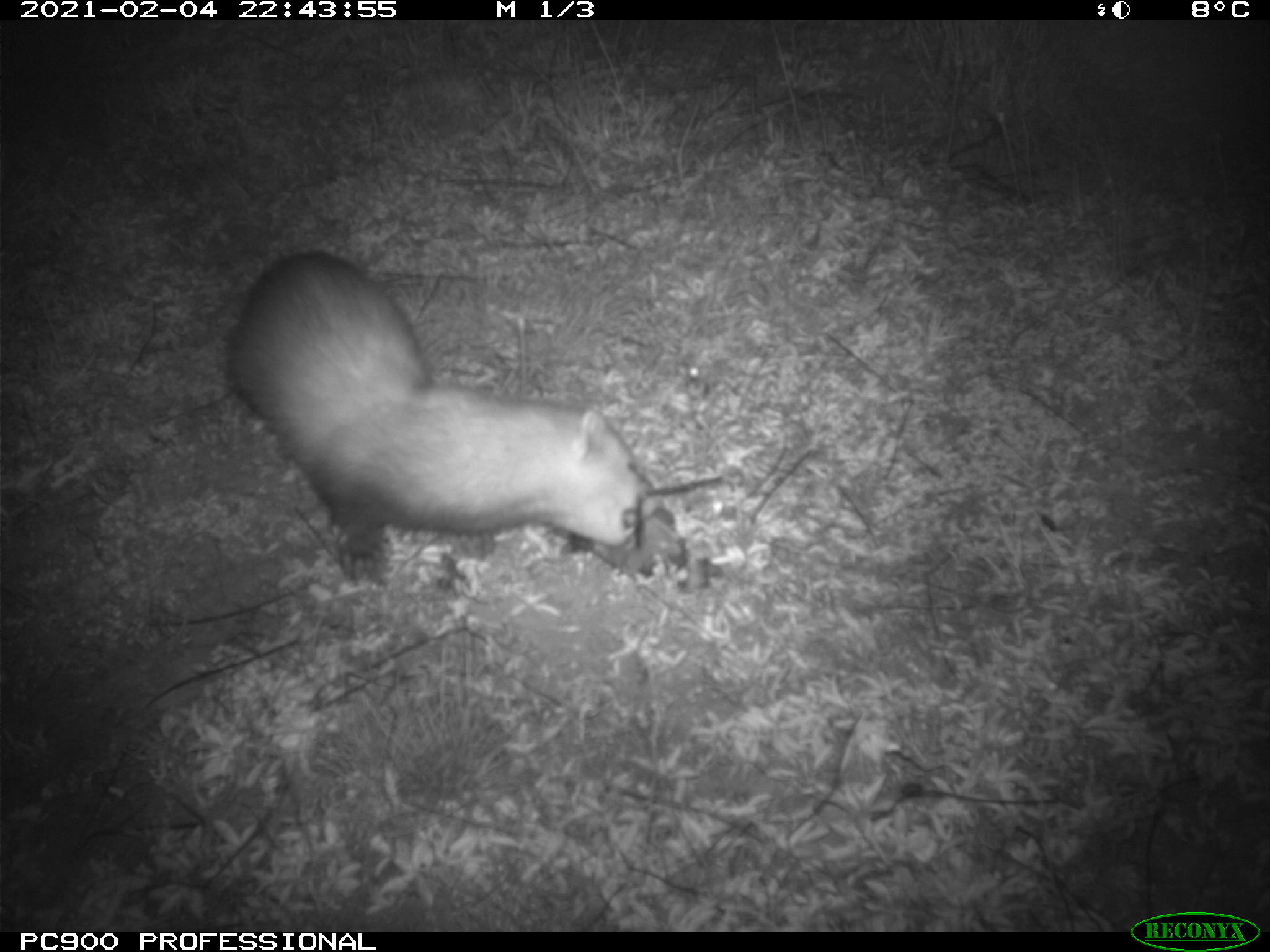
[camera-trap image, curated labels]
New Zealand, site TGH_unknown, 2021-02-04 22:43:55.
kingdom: Animalia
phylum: Chordata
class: Mammalia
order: Carnivora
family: Mustelidae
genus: Mustela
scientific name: Mustela furo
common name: ferret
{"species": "ferret (Mustela furo)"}